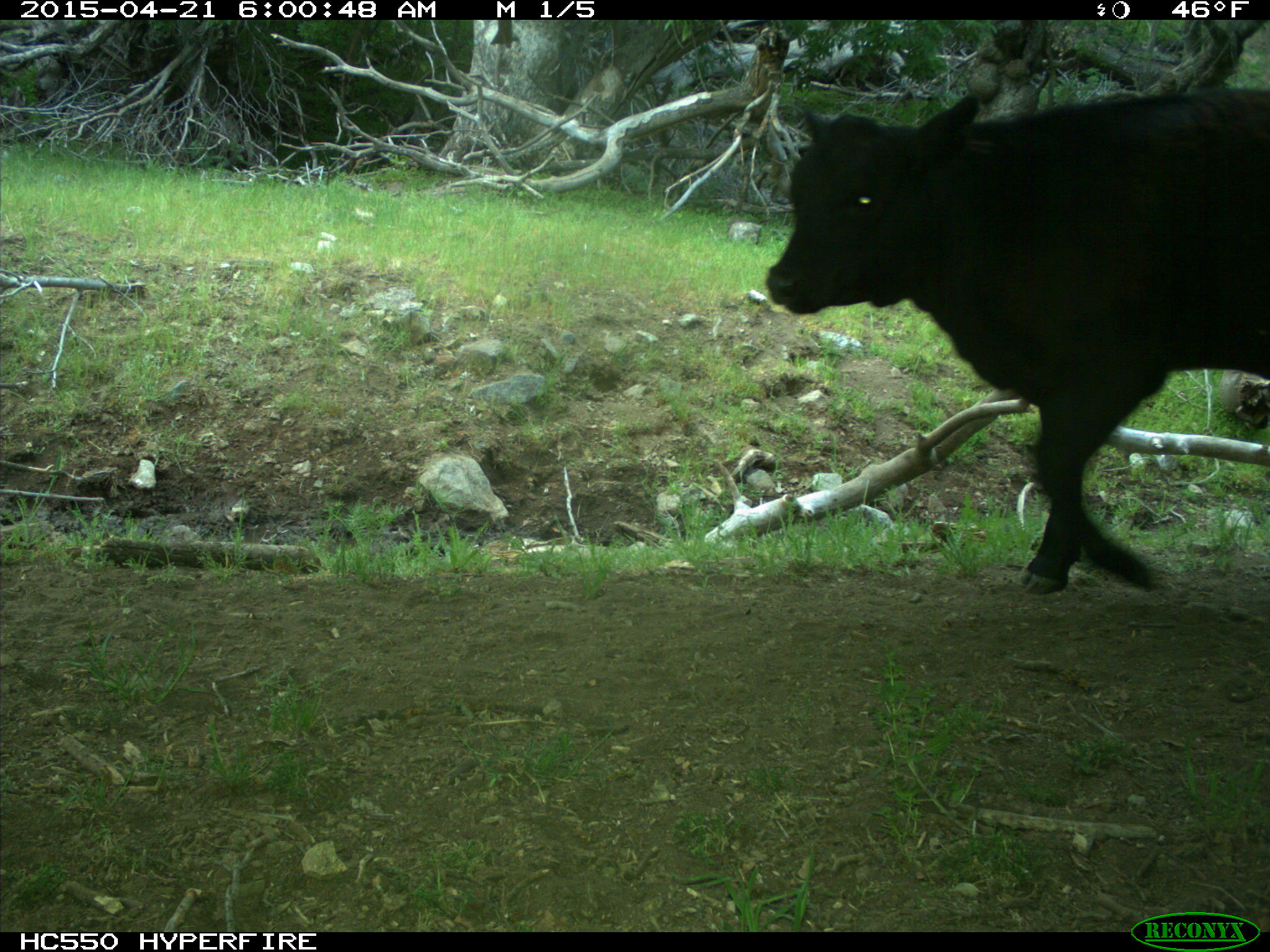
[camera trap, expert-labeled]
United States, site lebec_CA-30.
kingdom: Animalia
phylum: Chordata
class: Mammalia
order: Artiodactyla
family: Bovidae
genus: Bos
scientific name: Bos taurus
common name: domestic cow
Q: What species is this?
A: Bos taurus (domestic cow).